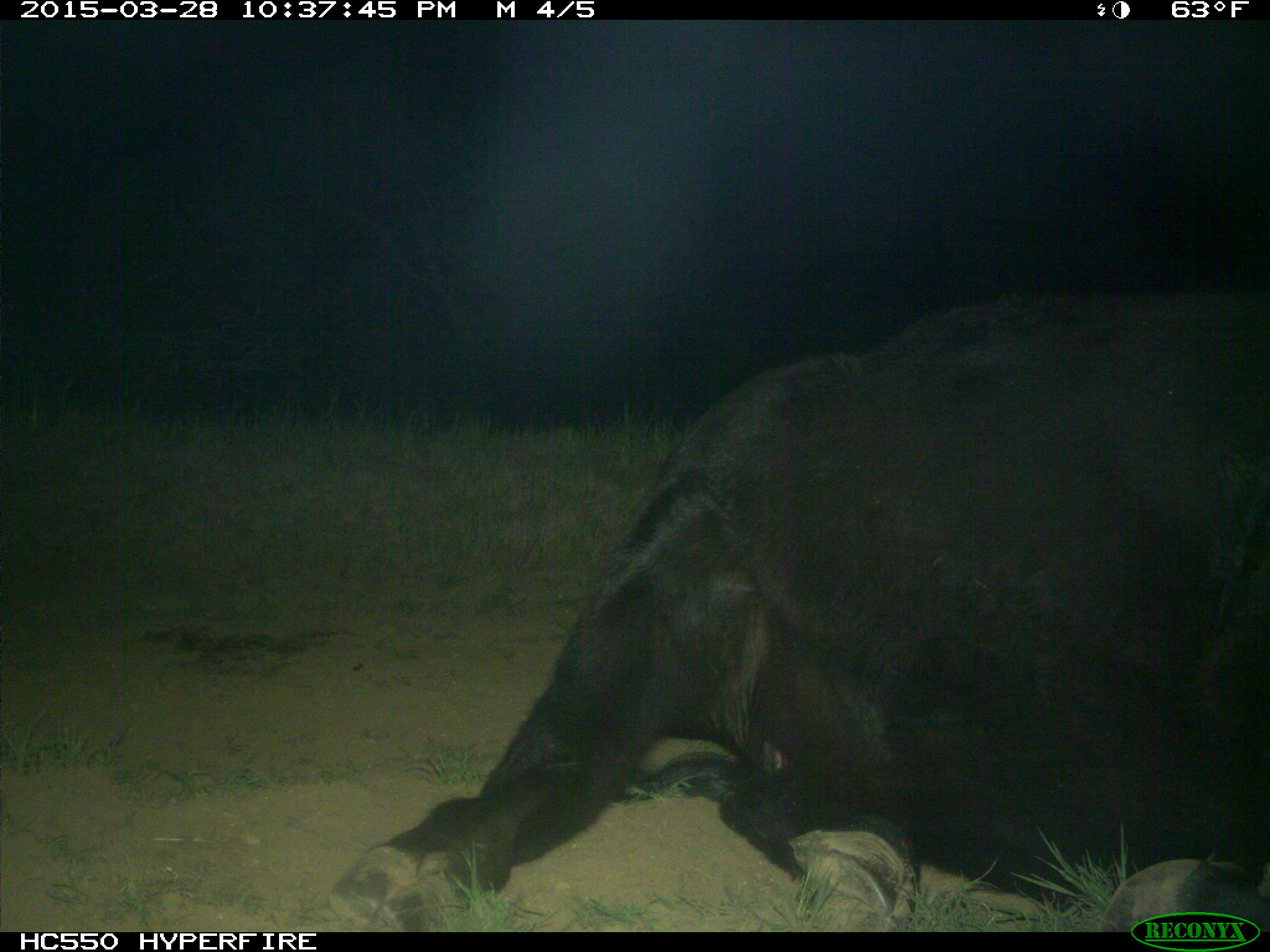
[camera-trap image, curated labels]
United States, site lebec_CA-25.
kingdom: Animalia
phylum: Chordata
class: Mammalia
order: Artiodactyla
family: Bovidae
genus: Bos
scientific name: Bos taurus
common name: domestic cow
Bos taurus (domestic cow).